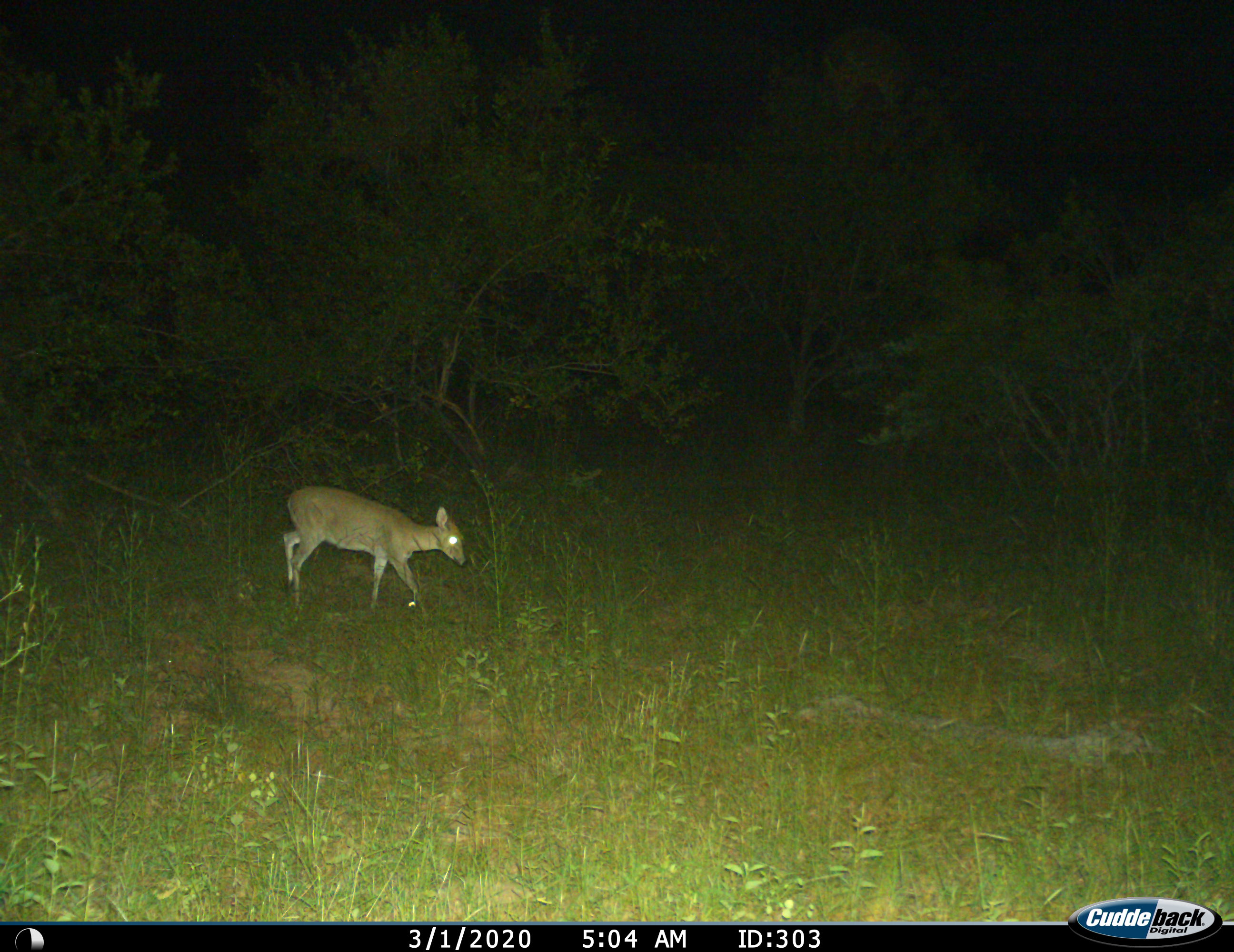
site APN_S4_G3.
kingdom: Animalia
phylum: Chordata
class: Mammalia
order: Artiodactyla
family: Bovidae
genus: Sylvicapra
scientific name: Sylvicapra grimmia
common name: common duiker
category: duikercommongrey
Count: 1.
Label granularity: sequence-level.